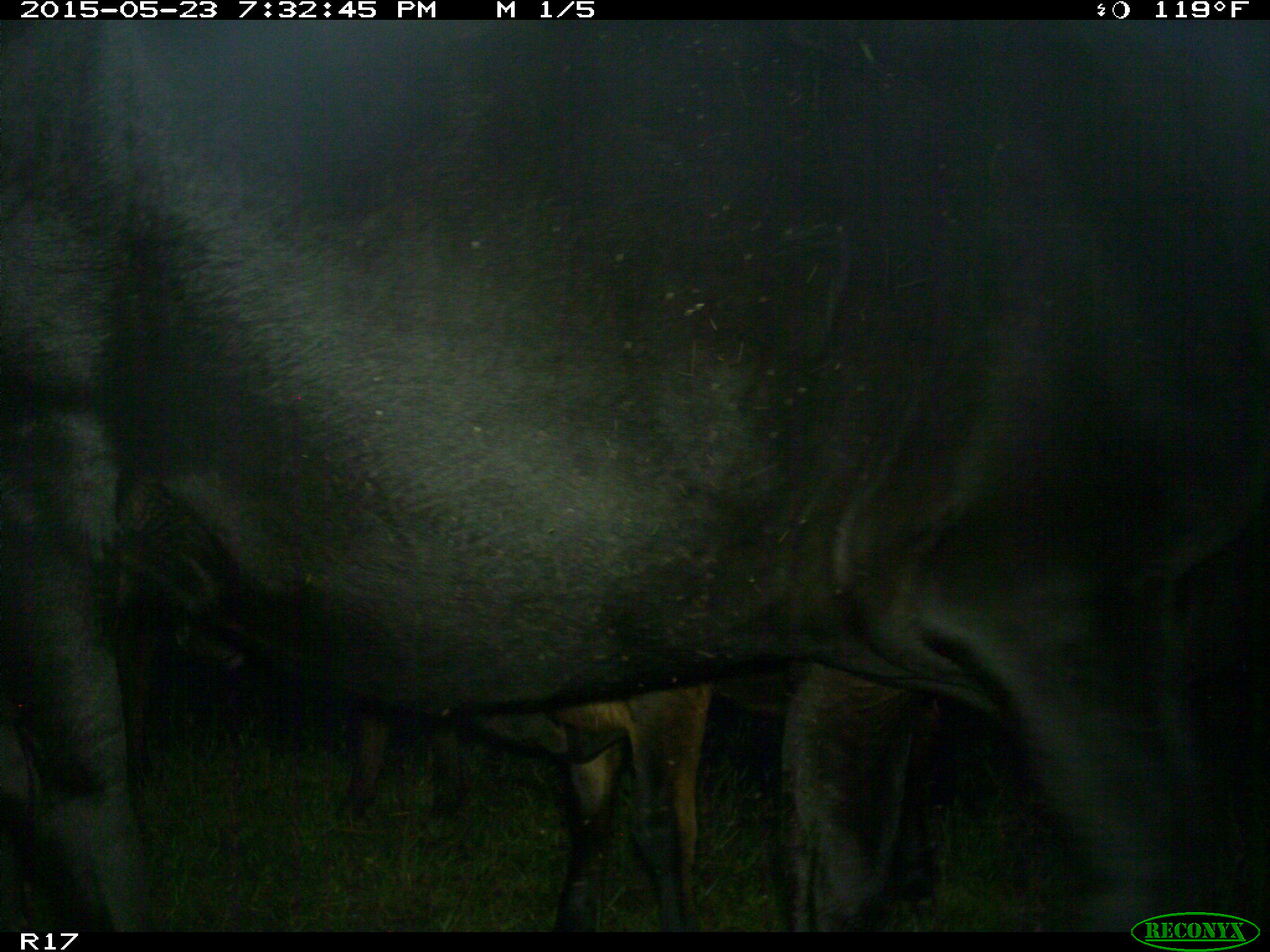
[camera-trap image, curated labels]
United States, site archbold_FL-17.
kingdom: Animalia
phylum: Chordata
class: Mammalia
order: Artiodactyla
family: Bovidae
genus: Bos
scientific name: Bos taurus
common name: domestic cow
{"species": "Bos taurus (domestic cow)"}